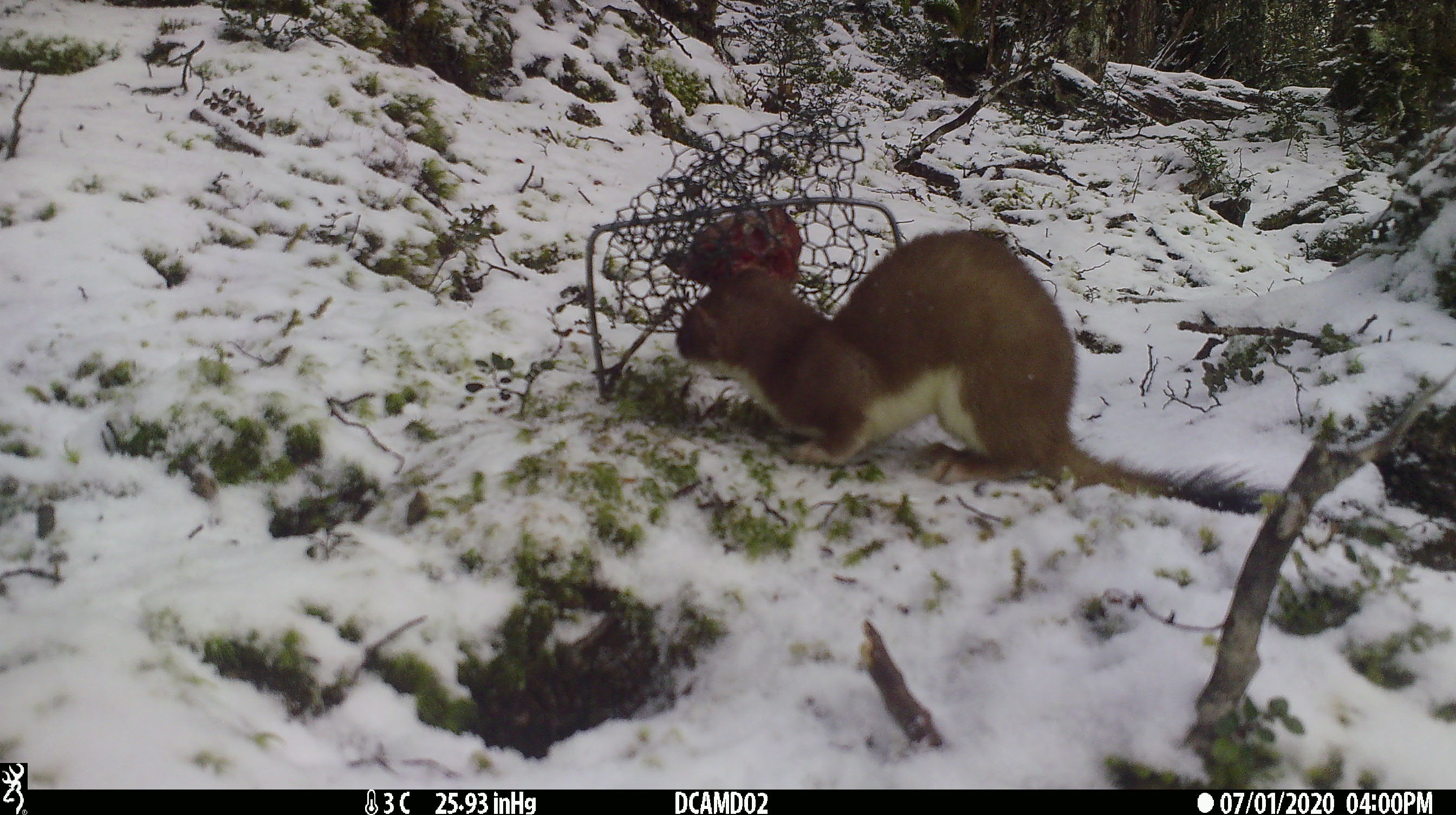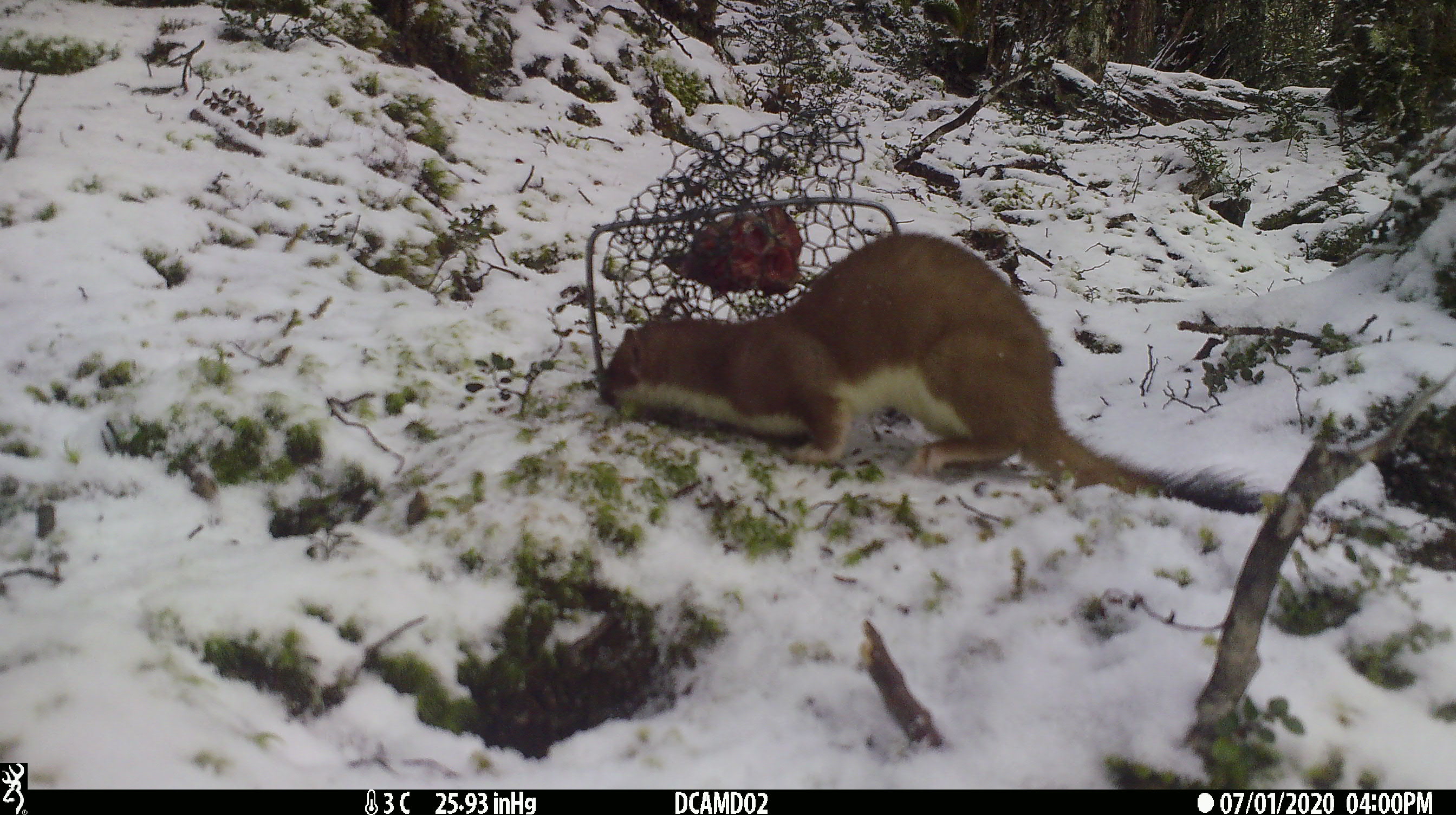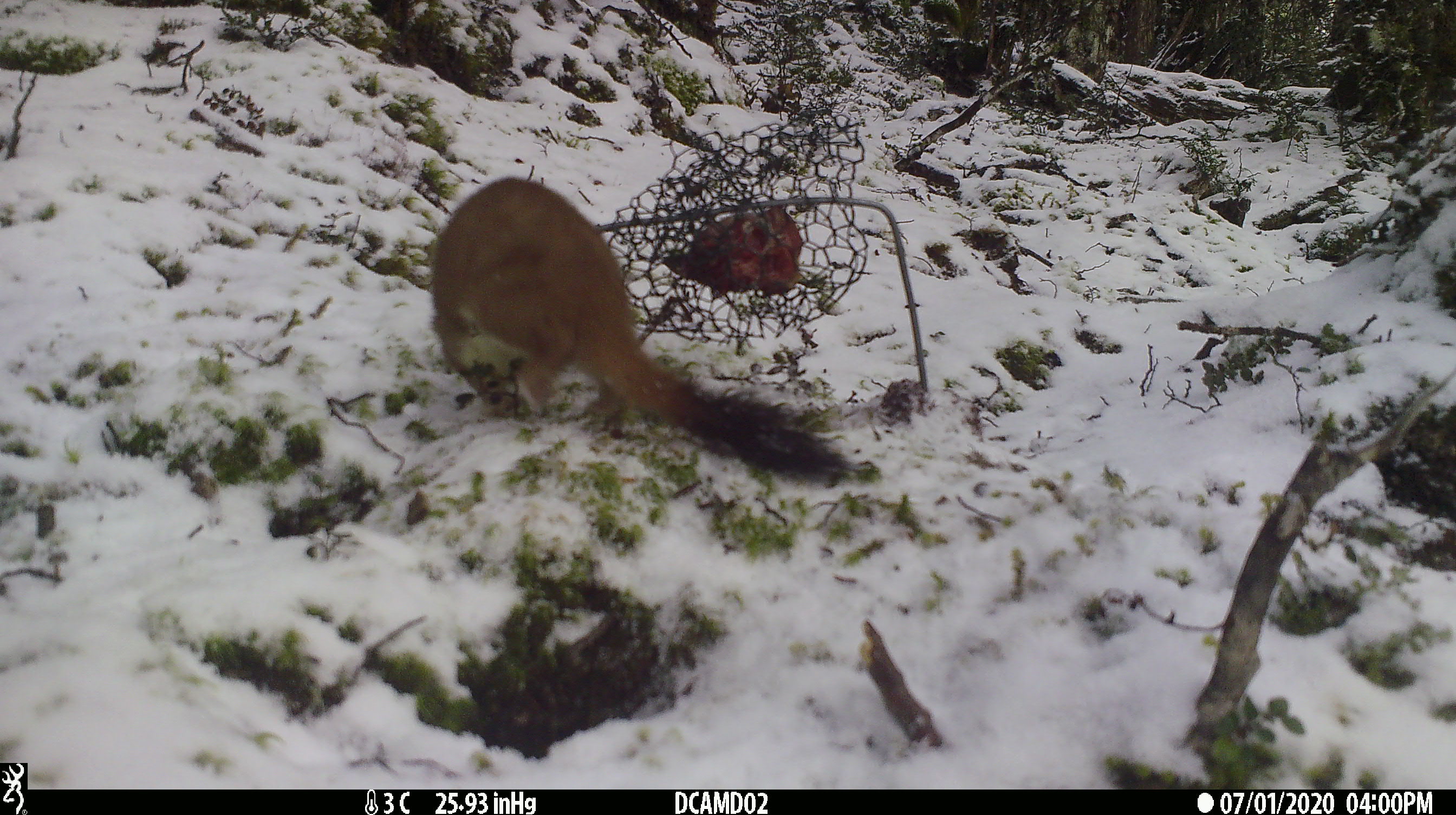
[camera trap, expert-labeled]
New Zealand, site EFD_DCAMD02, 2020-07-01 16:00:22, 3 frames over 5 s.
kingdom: Animalia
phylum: Chordata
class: Mammalia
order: Carnivora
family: Mustelidae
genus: Mustela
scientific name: Mustela erminea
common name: stoat